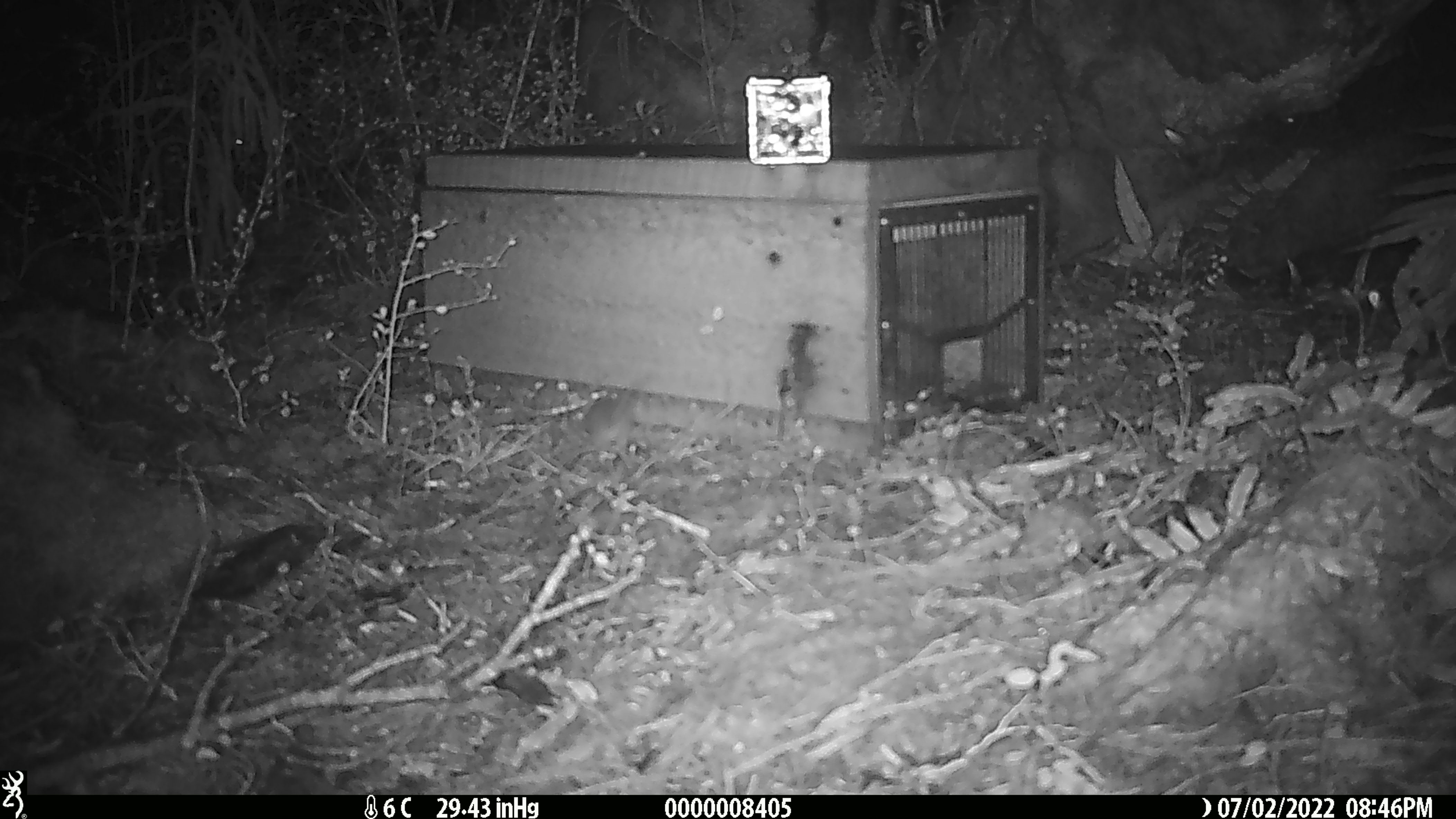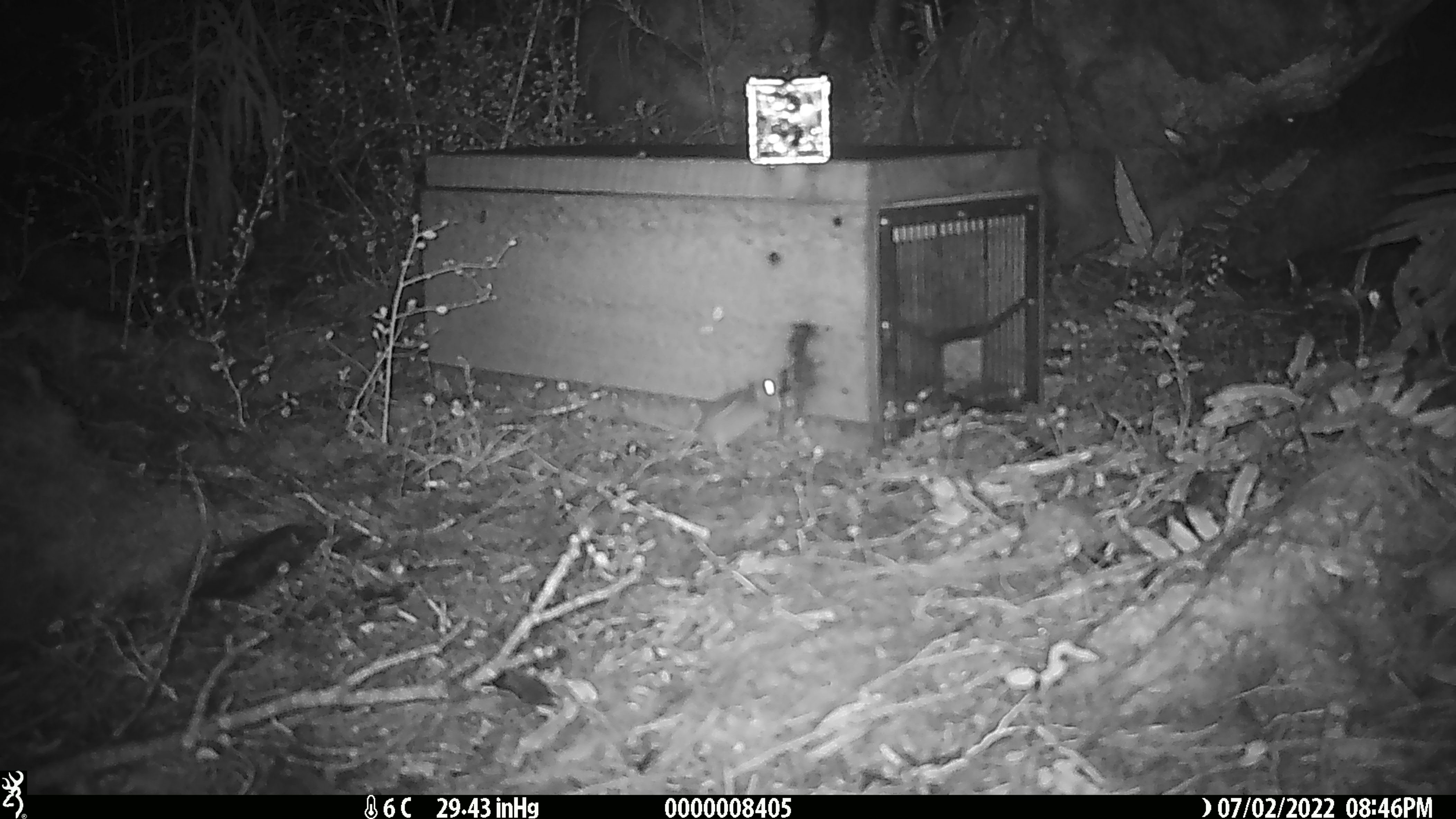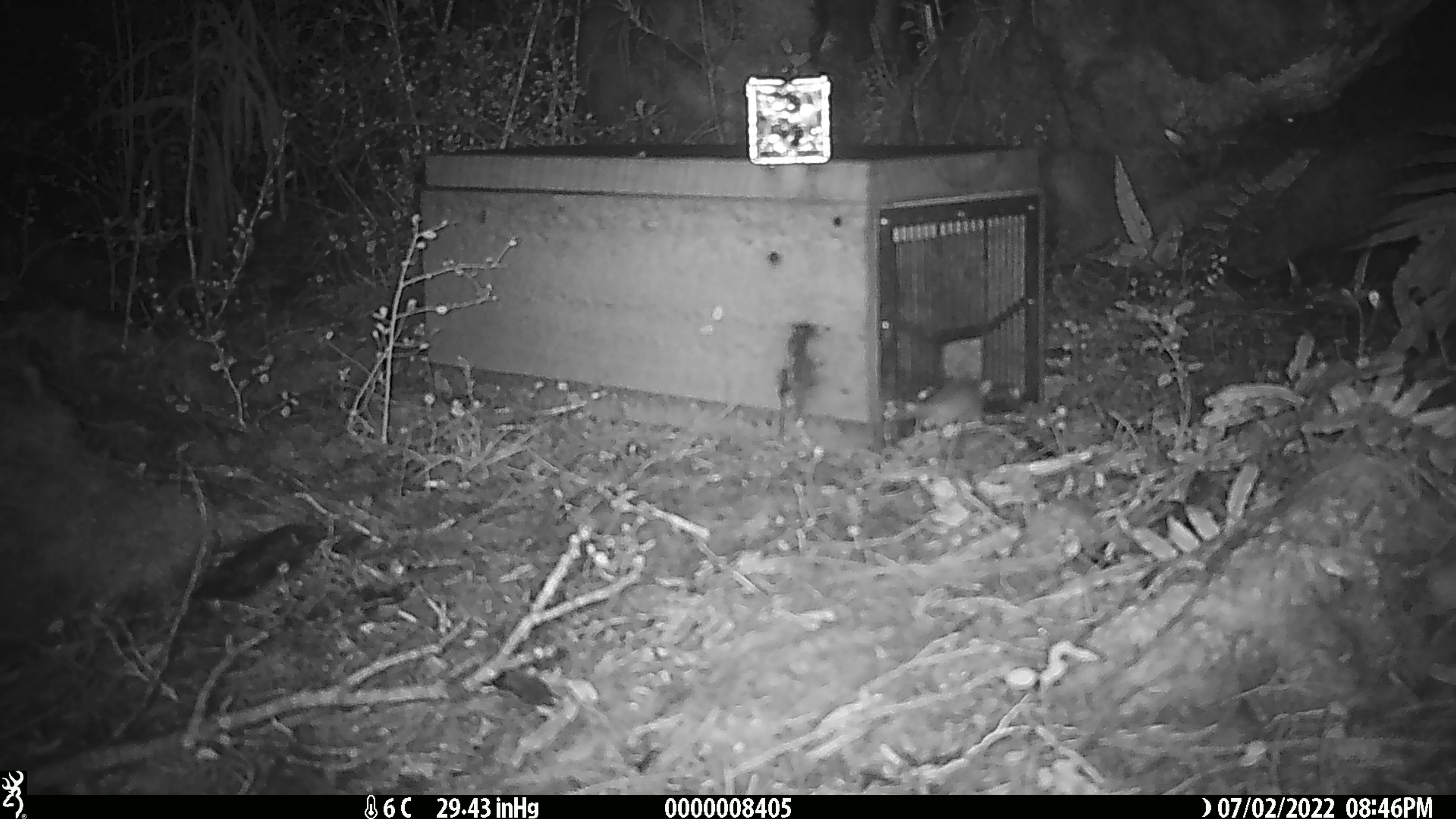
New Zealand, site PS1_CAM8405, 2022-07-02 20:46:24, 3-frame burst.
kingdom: Animalia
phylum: Chordata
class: Mammalia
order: Rodentia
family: Muridae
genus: Mus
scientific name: Mus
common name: mouse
Mouse (Mus).